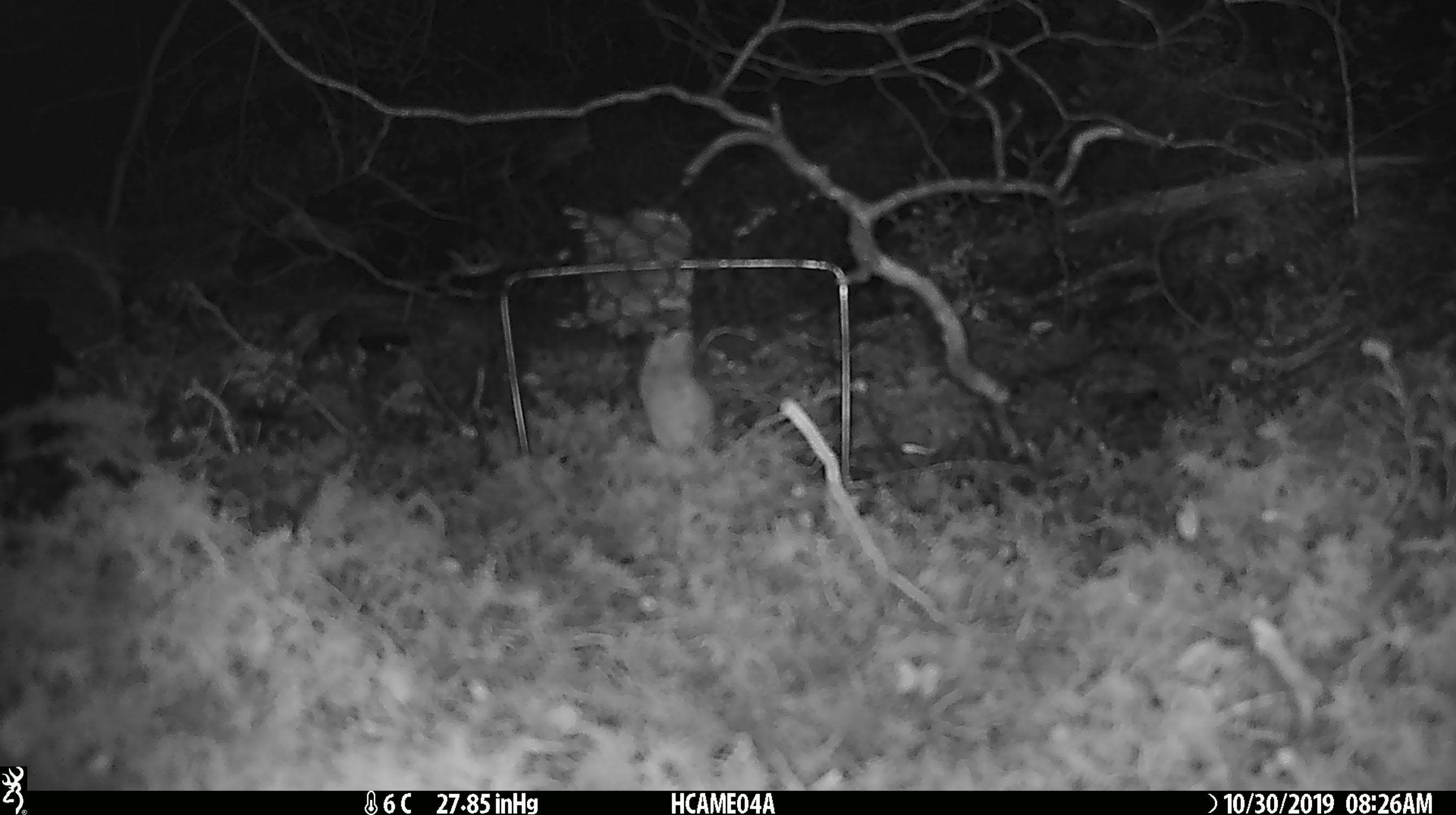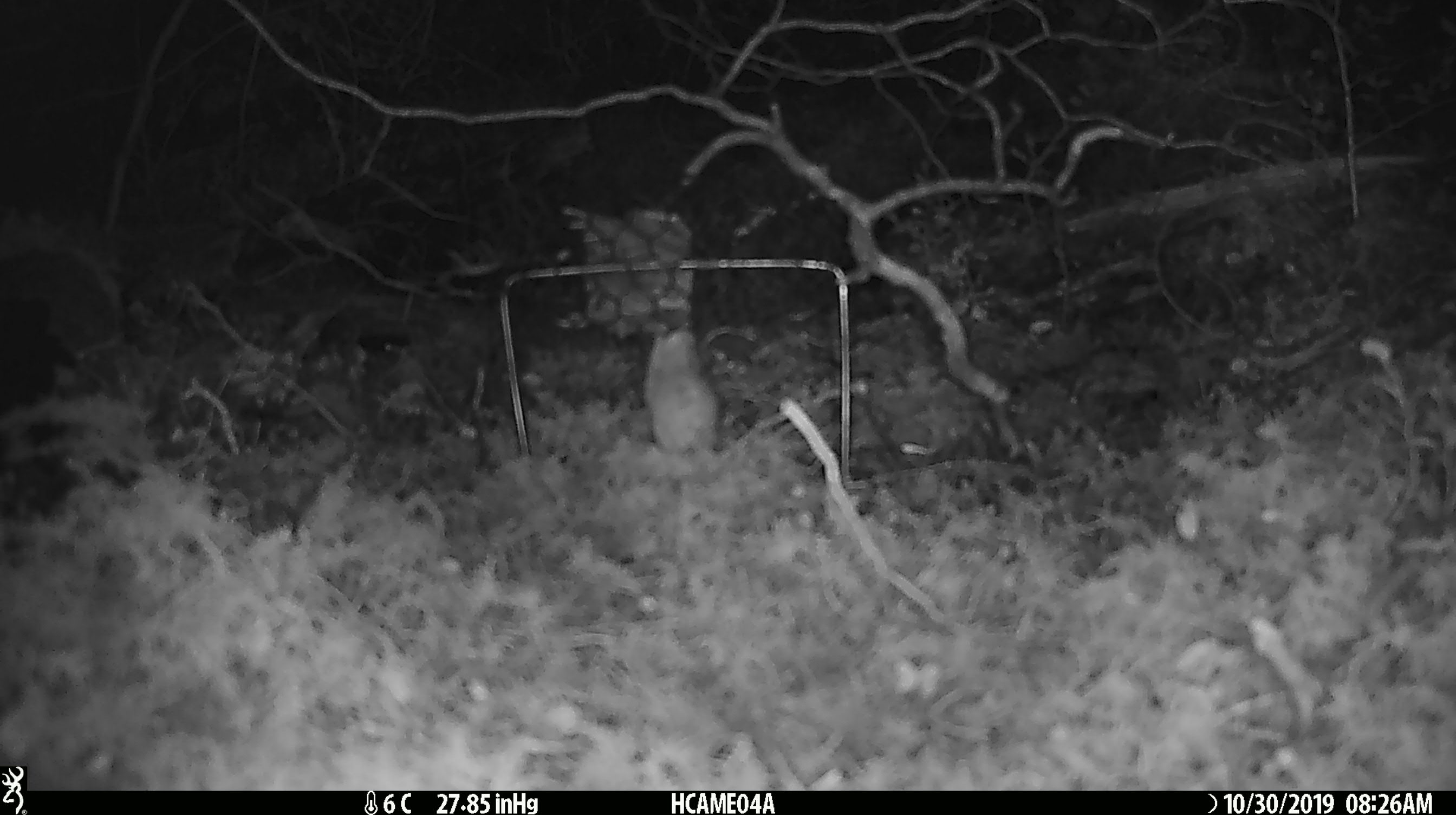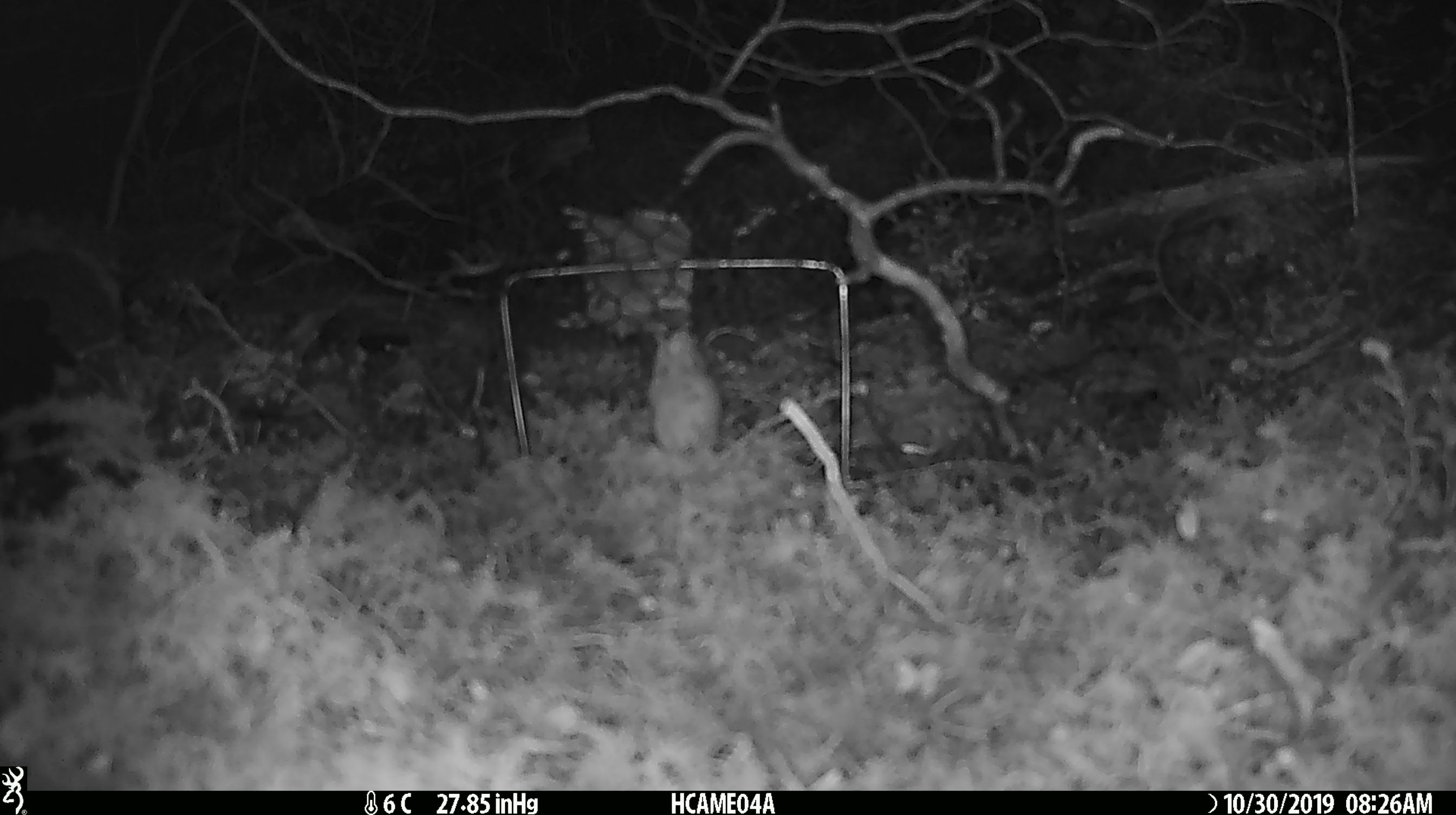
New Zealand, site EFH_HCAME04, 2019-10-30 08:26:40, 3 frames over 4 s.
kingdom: Animalia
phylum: Chordata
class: Mammalia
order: Rodentia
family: Muridae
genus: Mus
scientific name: Mus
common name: mouse